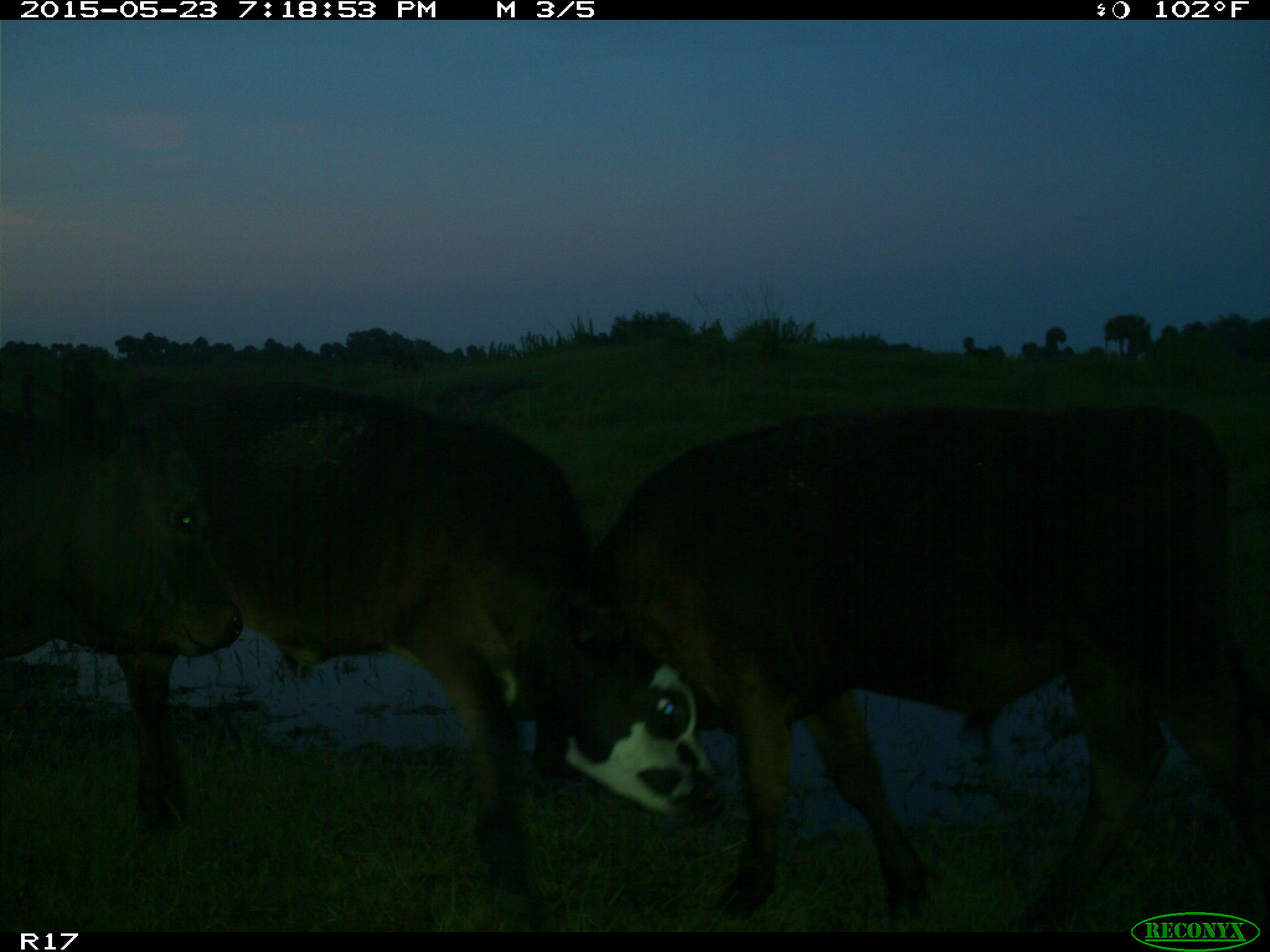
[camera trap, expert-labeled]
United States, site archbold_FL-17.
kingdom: Animalia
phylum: Chordata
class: Mammalia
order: Artiodactyla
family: Bovidae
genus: Bos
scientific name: Bos taurus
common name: domestic cow